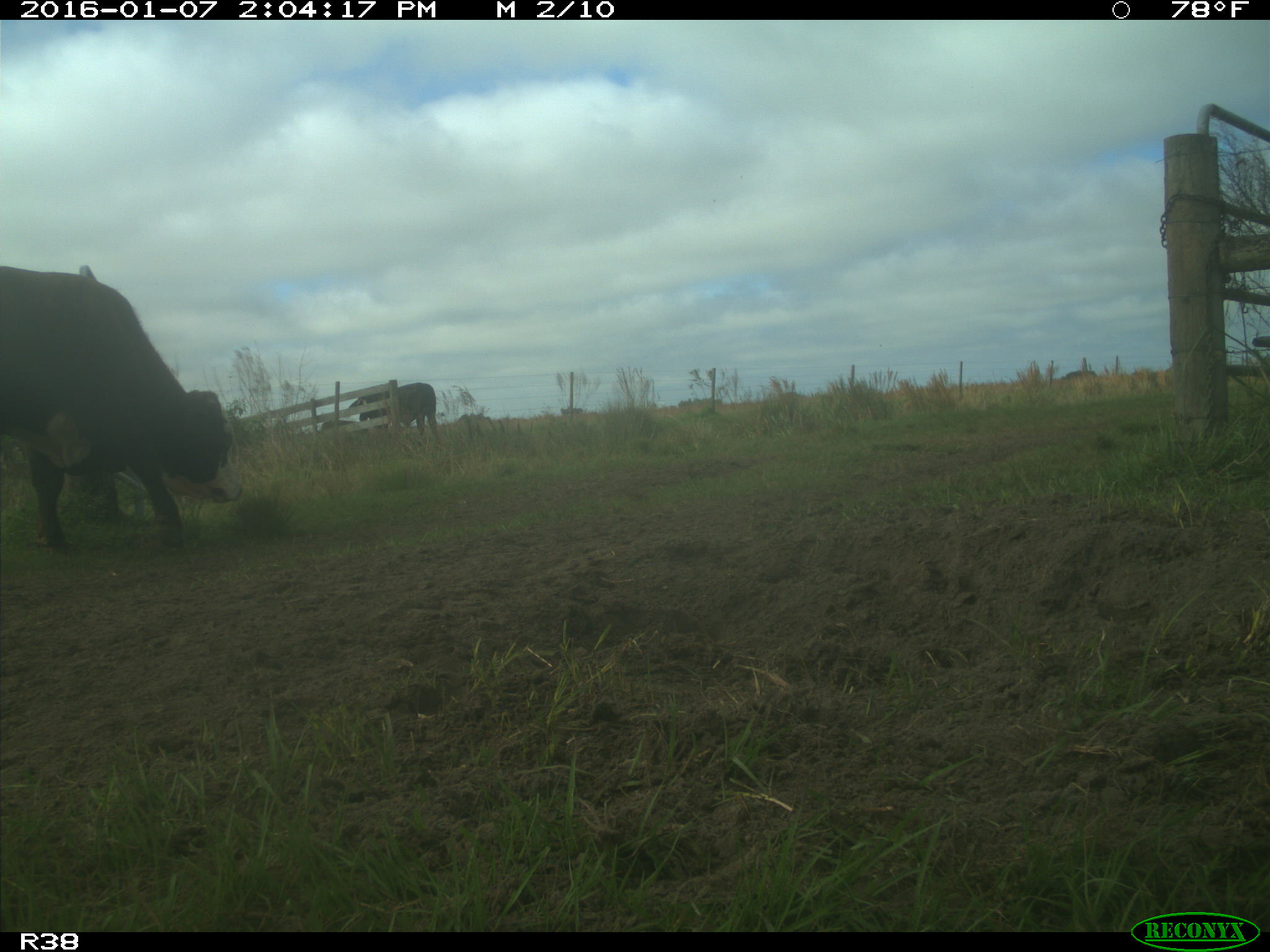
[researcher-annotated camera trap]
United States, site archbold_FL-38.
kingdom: Animalia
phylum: Chordata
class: Mammalia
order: Artiodactyla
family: Bovidae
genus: Bos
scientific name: Bos taurus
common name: domestic cow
Bos taurus (domestic cow).